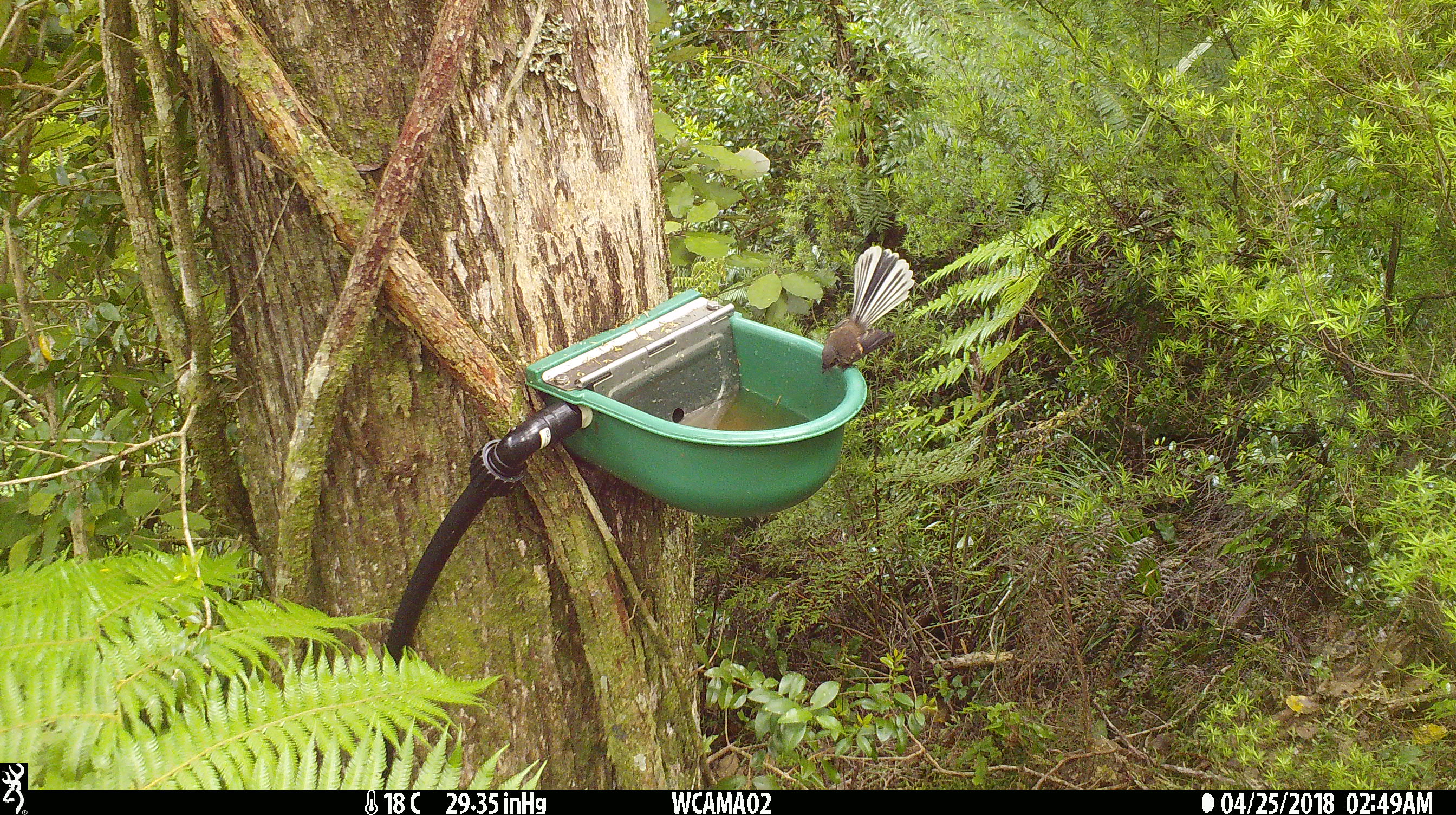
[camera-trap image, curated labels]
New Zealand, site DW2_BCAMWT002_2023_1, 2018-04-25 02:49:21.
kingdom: Animalia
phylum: Chordata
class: Aves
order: Passeriformes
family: Rhipiduridae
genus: Rhipidura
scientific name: Rhipidura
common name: fantails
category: fantail